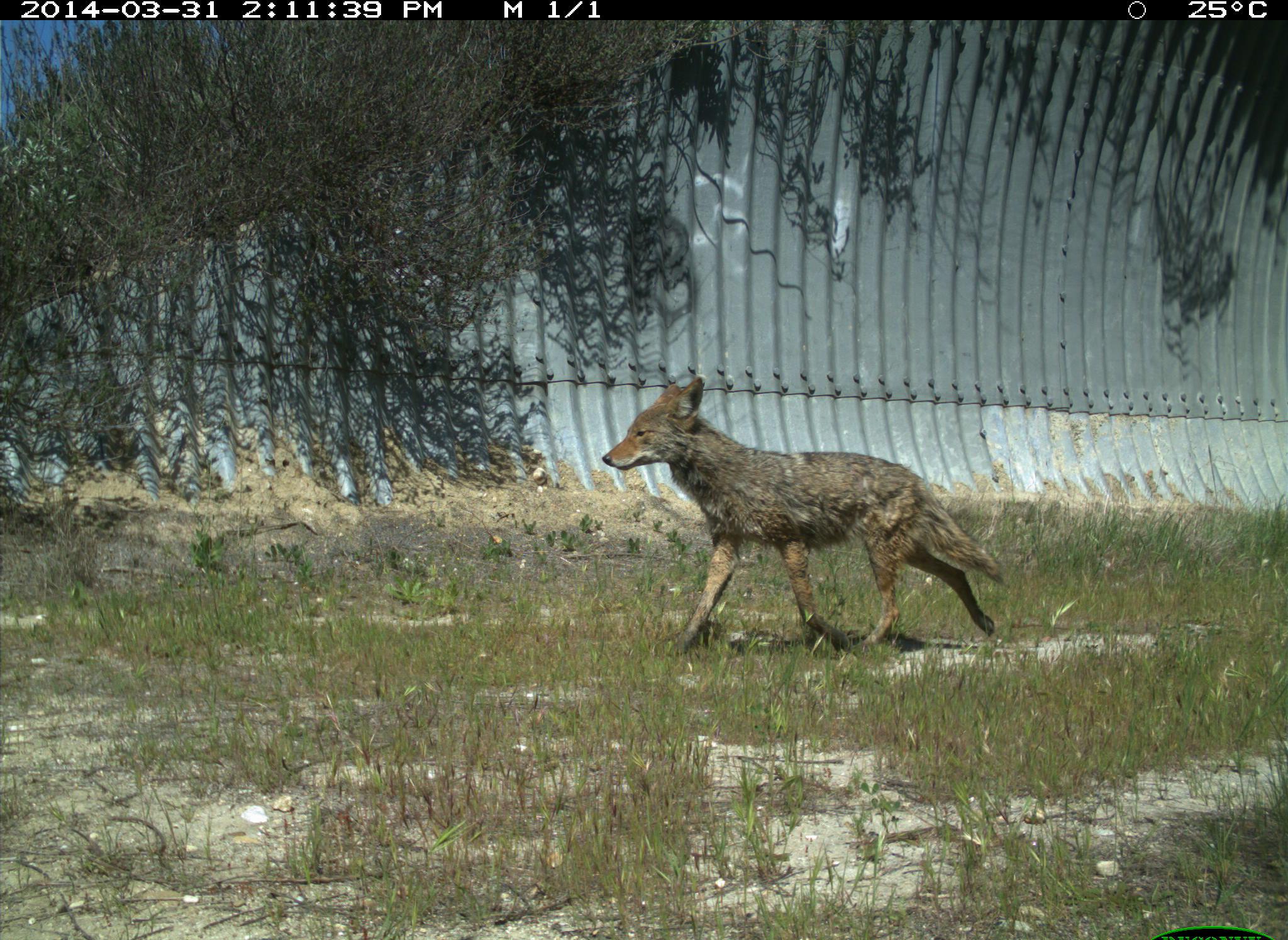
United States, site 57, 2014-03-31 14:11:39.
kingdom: Animalia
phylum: Chordata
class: Mammalia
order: Carnivora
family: Canidae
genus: Canis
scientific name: Canis latrans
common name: coyote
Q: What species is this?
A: Coyote (Canis latrans).